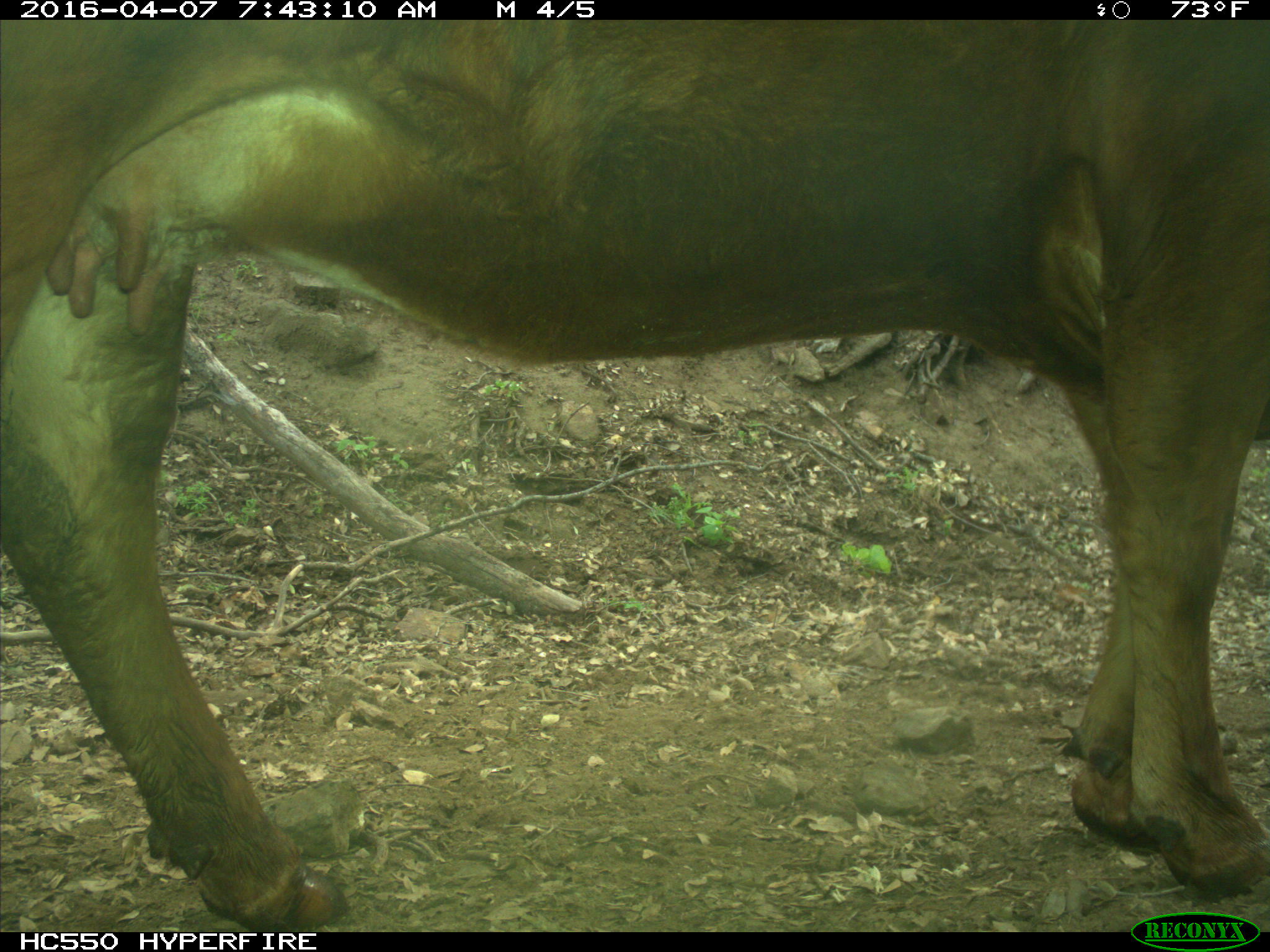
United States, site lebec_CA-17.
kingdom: Animalia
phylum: Chordata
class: Mammalia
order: Artiodactyla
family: Bovidae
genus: Bos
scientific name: Bos taurus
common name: domestic cow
Bos taurus (domestic cow).